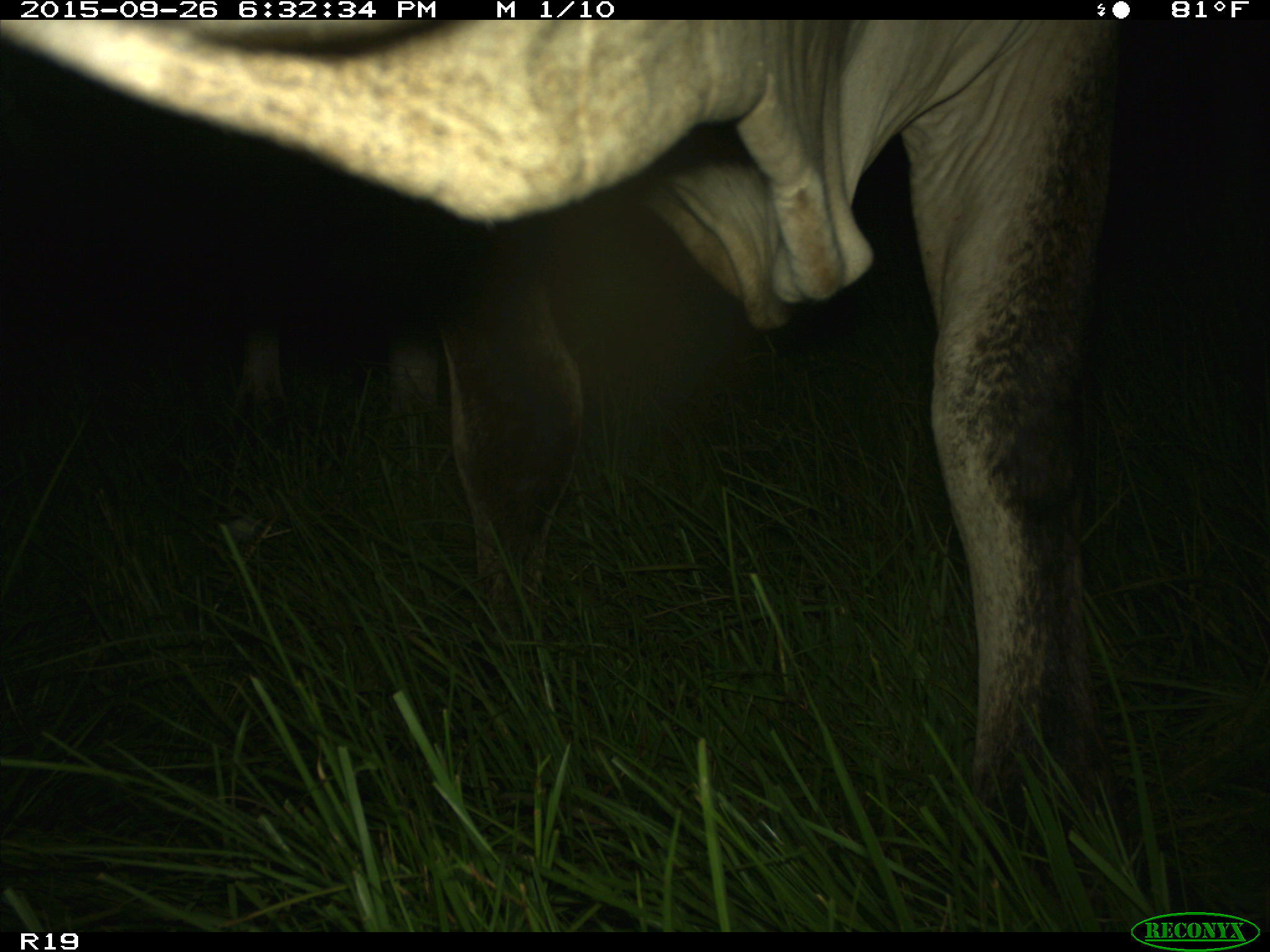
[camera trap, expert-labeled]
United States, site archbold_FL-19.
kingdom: Animalia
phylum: Chordata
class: Mammalia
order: Artiodactyla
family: Bovidae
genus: Bos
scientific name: Bos taurus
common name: domestic cow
Bos taurus (domestic cow).